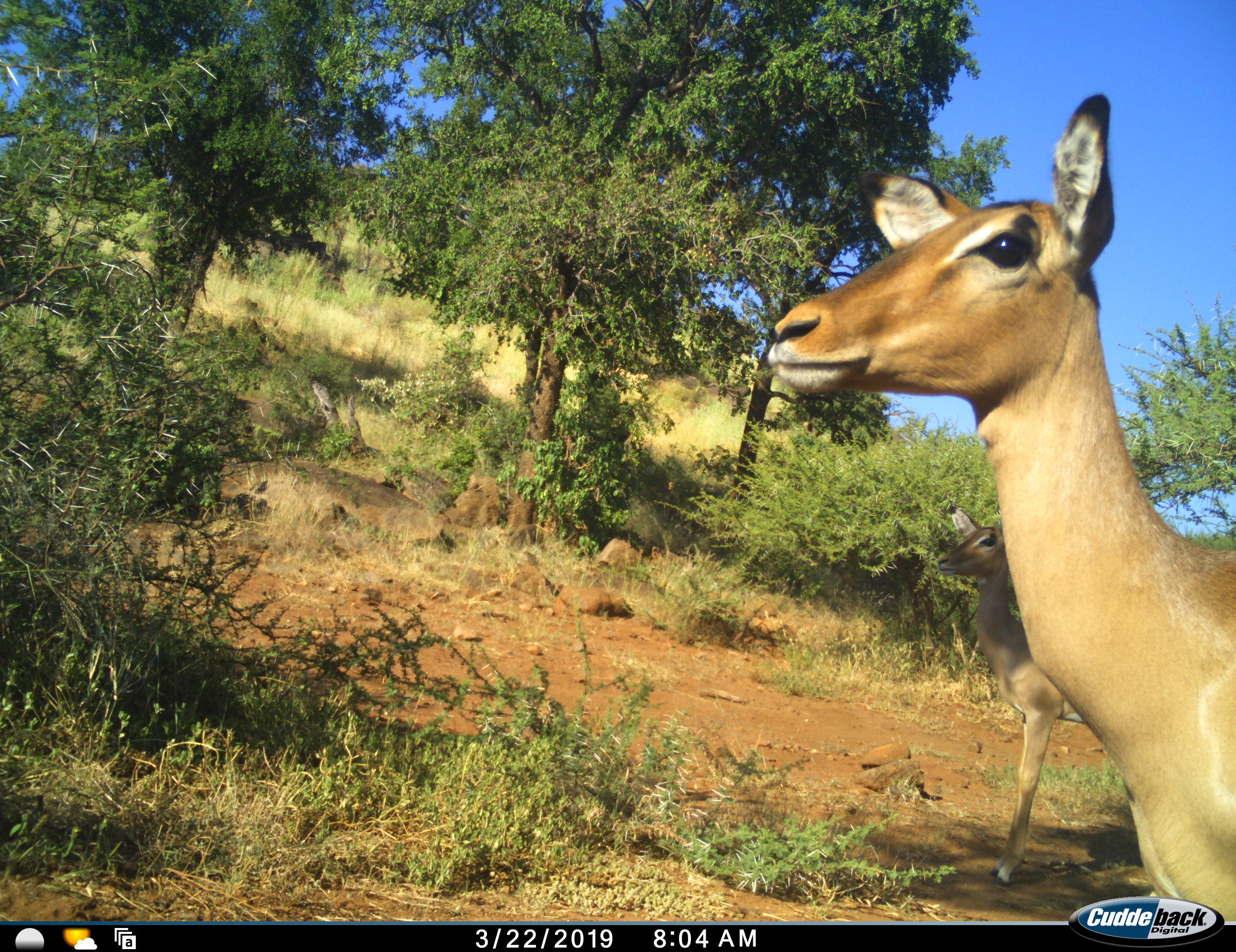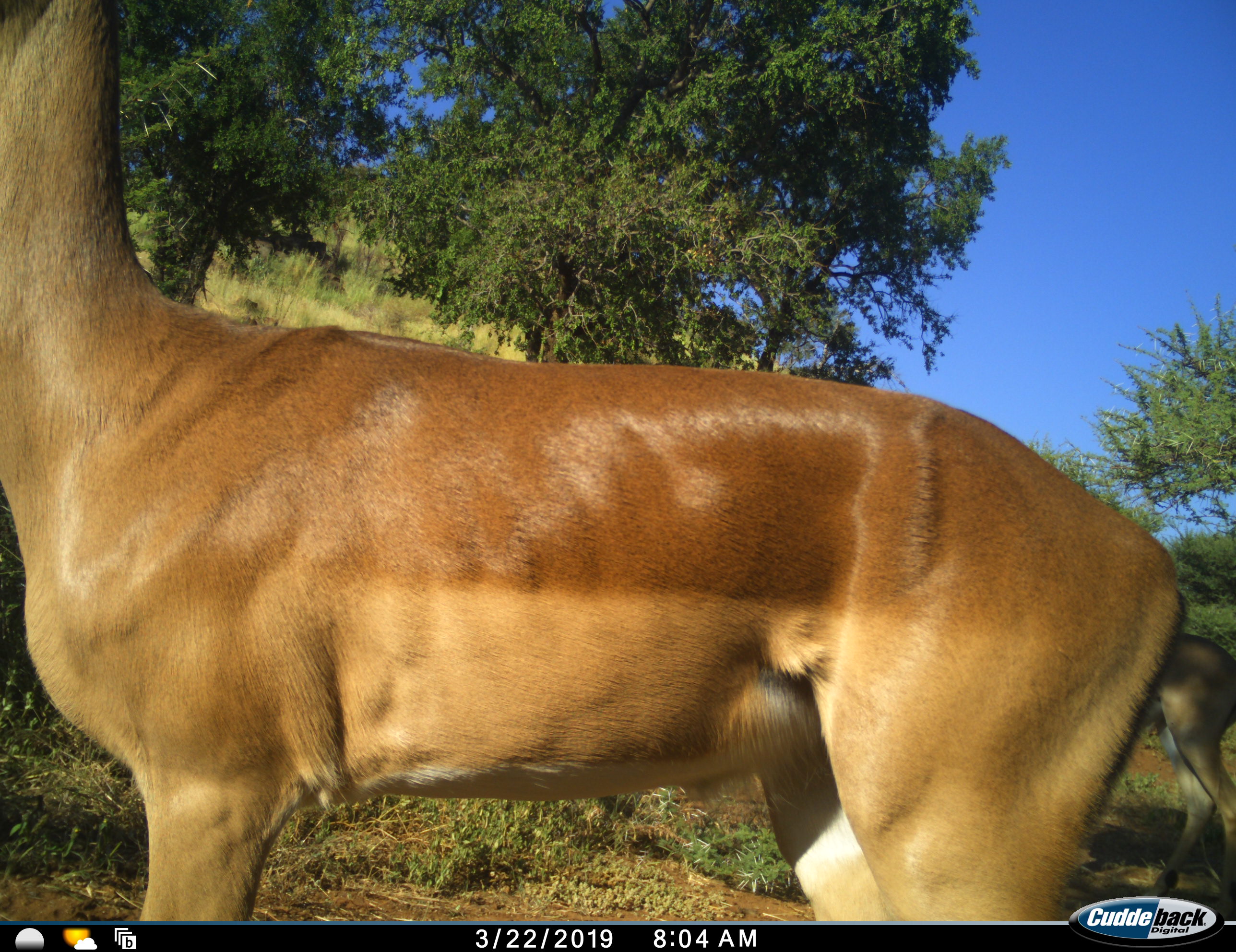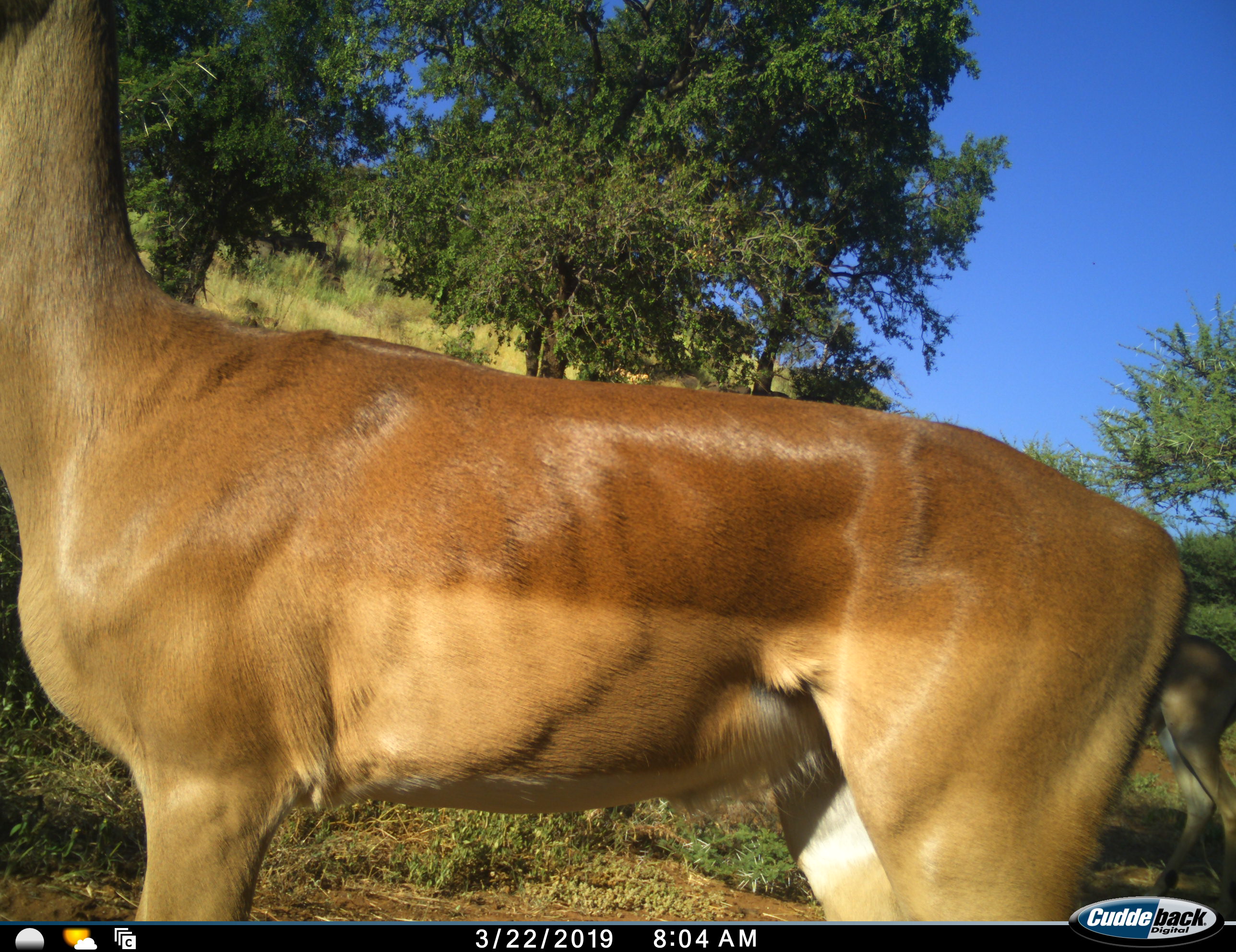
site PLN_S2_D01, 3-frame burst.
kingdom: Animalia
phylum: Chordata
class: Mammalia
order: Artiodactyla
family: Bovidae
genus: Aepyceros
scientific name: Aepyceros melampus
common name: impala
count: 2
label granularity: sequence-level